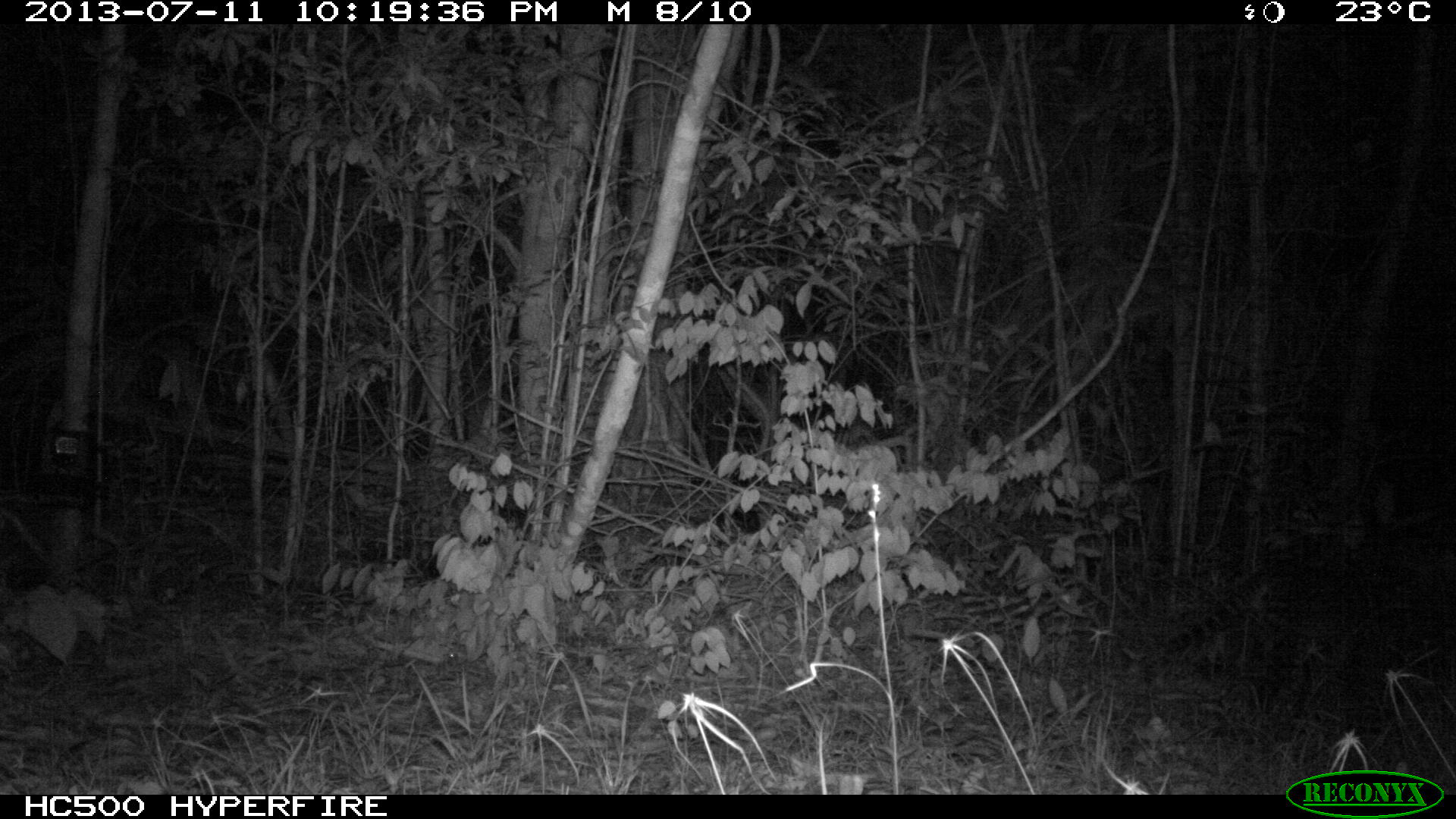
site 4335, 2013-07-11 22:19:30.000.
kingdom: Animalia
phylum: Chordata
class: Mammalia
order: Carnivora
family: Felidae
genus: Leopardus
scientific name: Leopardus pardalis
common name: ocelot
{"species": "Leopardus pardalis (ocelot)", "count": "1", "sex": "female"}